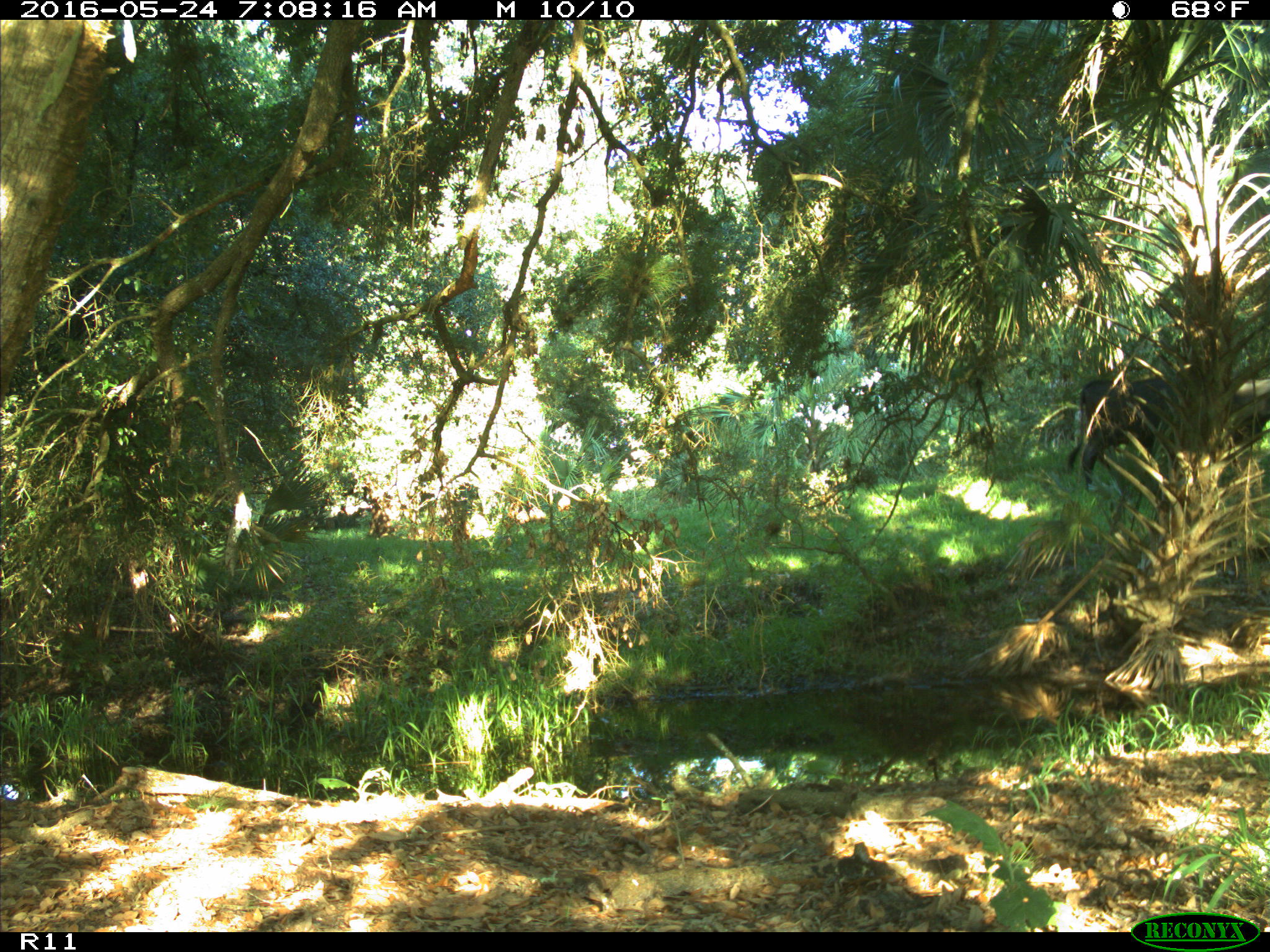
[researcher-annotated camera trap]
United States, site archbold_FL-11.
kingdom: Animalia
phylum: Chordata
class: Mammalia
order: Artiodactyla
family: Bovidae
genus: Bos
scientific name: Bos taurus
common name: domestic cow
Bos taurus (domestic cow).